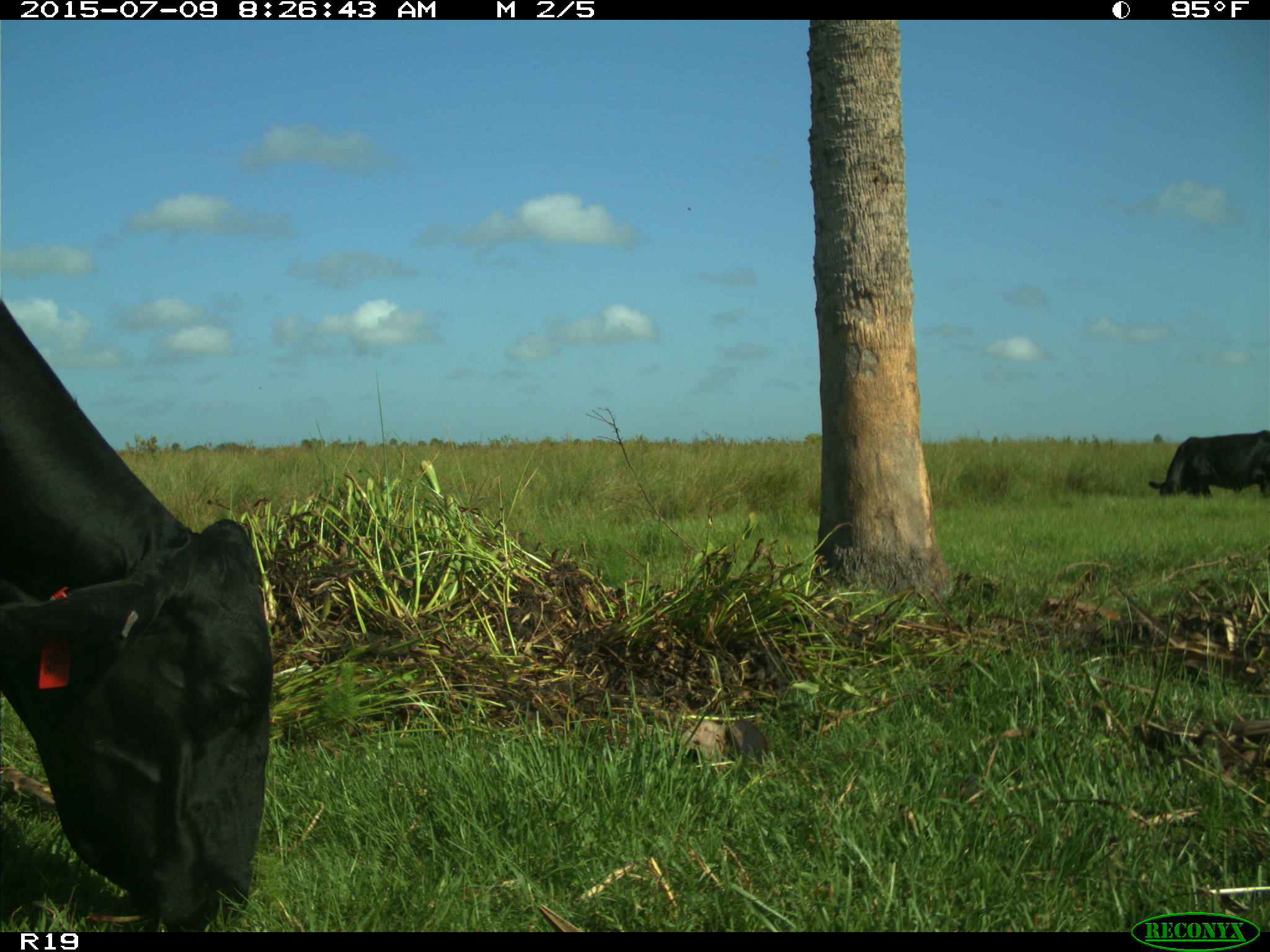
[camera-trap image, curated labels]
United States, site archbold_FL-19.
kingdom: Animalia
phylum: Chordata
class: Mammalia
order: Artiodactyla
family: Bovidae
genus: Bos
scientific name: Bos taurus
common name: domestic cow